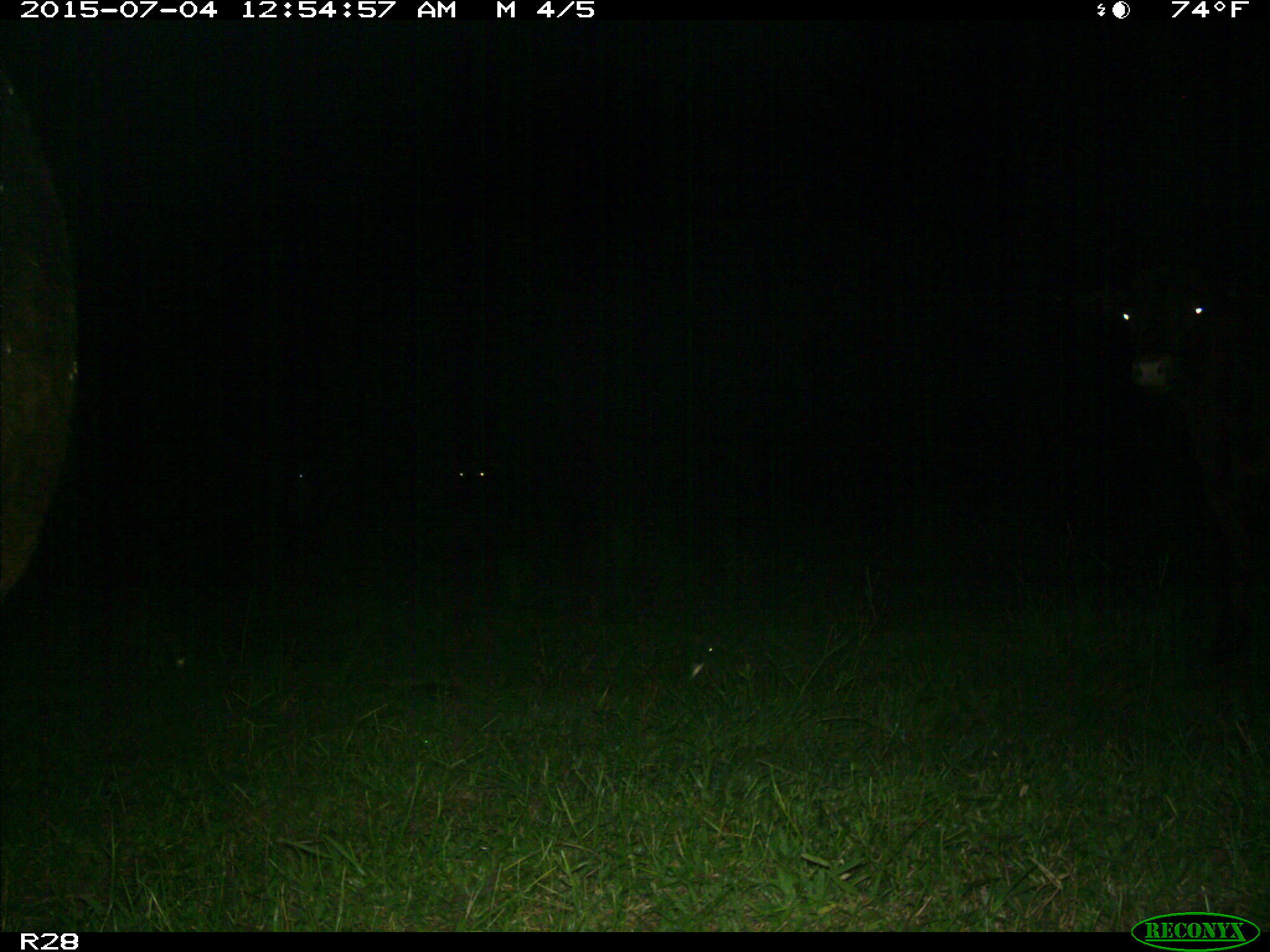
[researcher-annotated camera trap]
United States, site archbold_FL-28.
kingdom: Animalia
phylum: Chordata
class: Mammalia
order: Artiodactyla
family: Bovidae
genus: Bos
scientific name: Bos taurus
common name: domestic cow